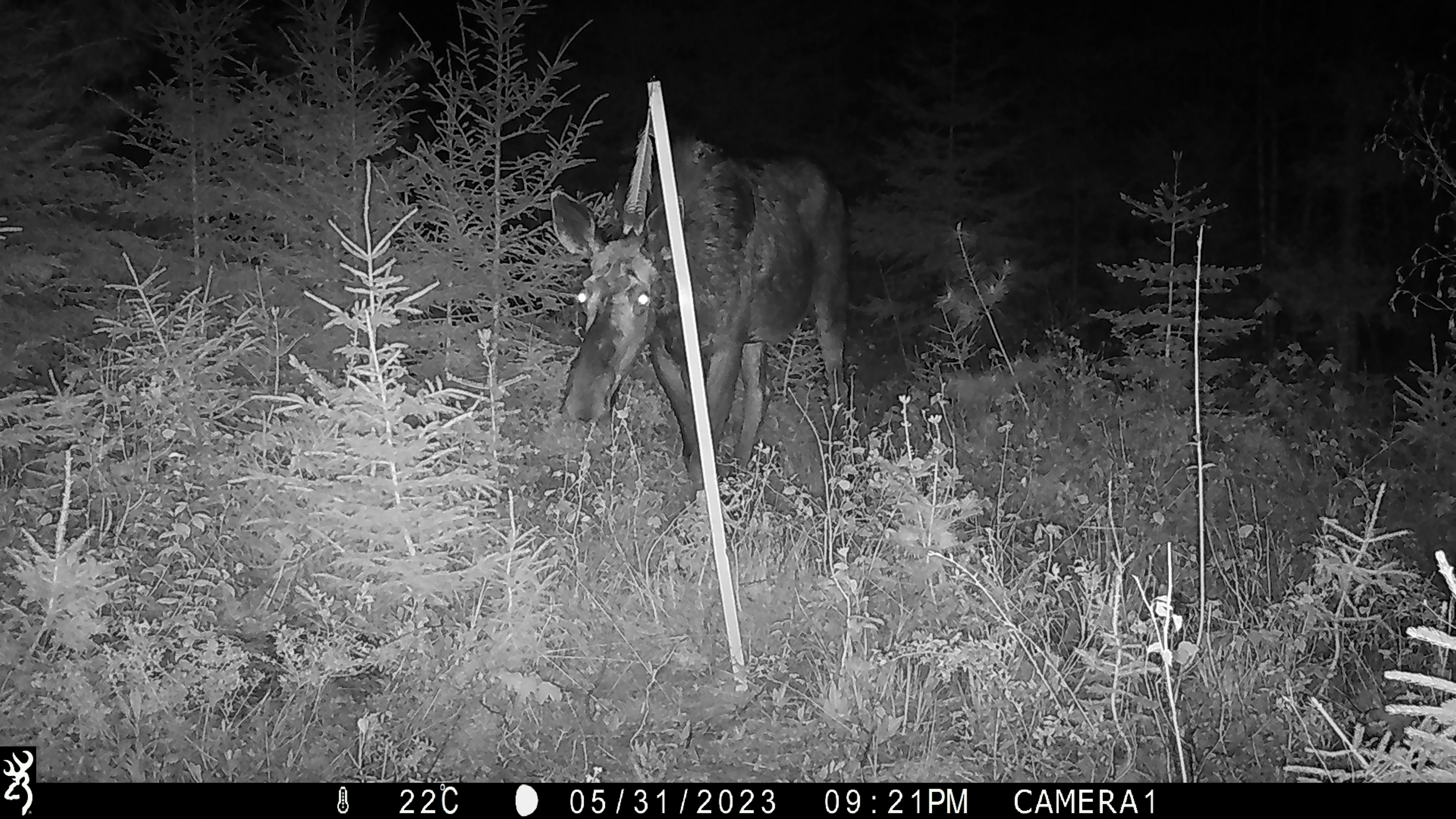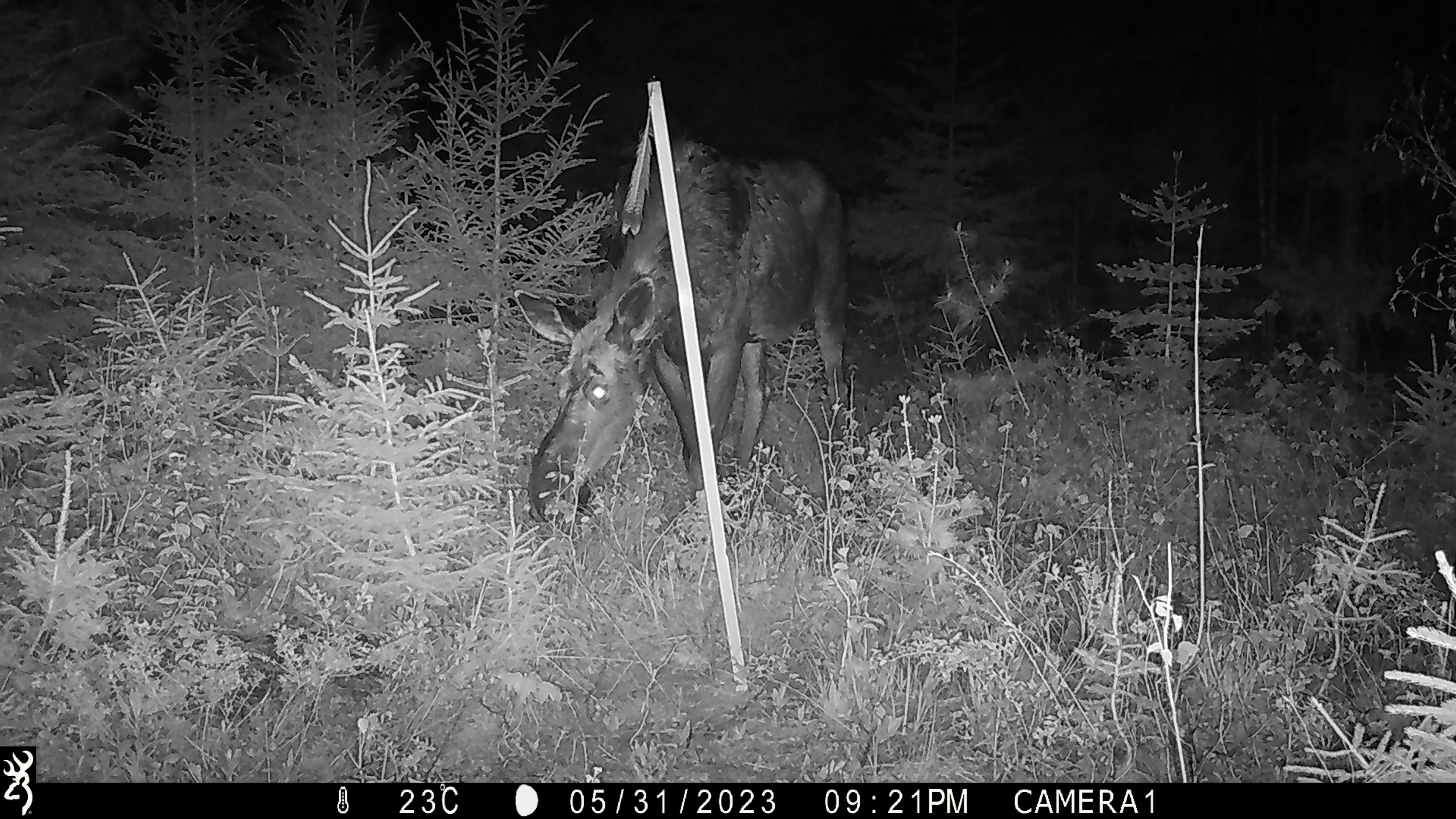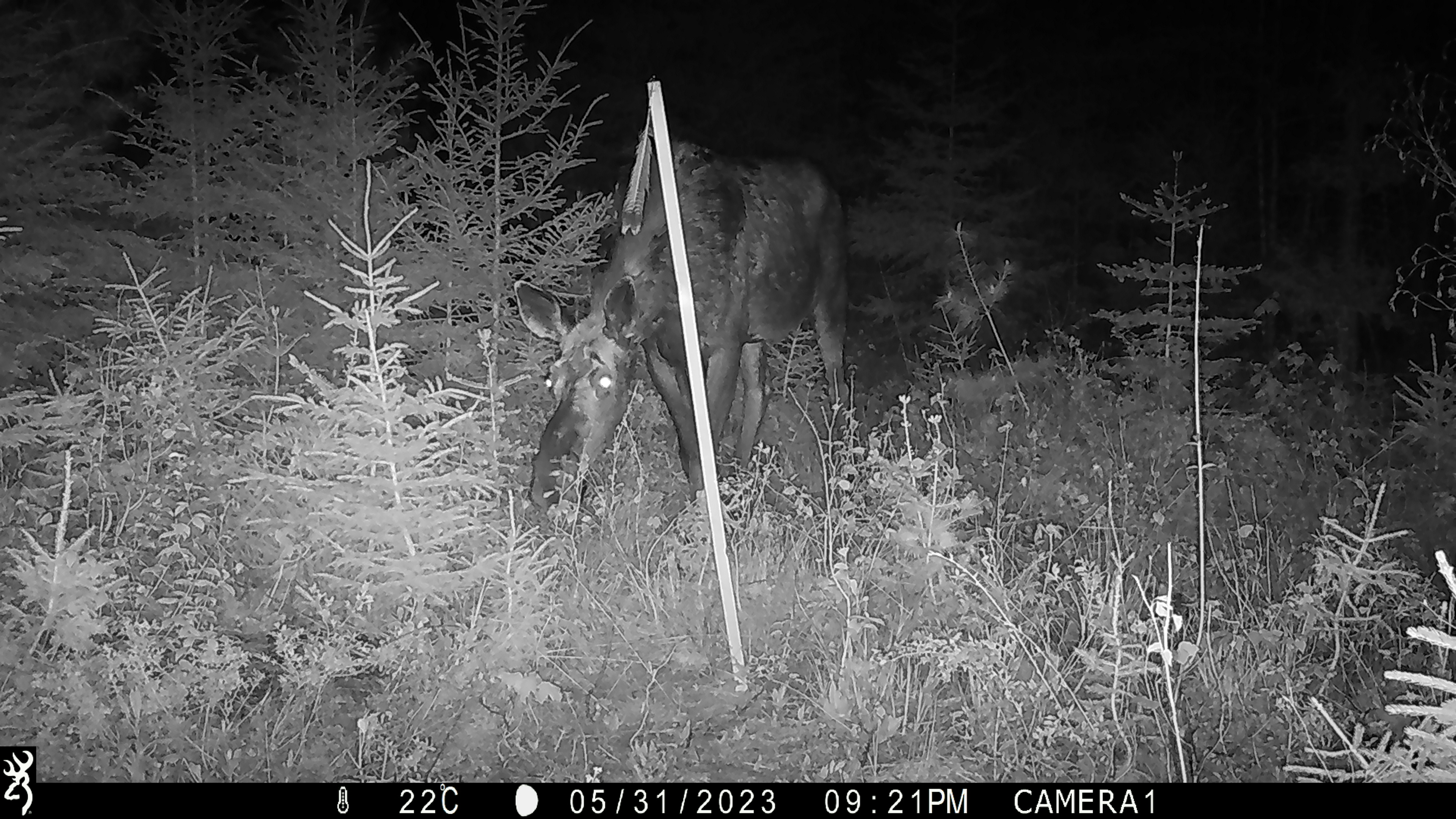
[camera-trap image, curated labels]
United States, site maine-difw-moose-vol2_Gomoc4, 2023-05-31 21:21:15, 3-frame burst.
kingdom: Animalia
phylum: Chordata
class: Mammalia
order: Artiodactyla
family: Cervidae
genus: Alces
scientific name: Alces alces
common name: moose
Moose (Alces alces).